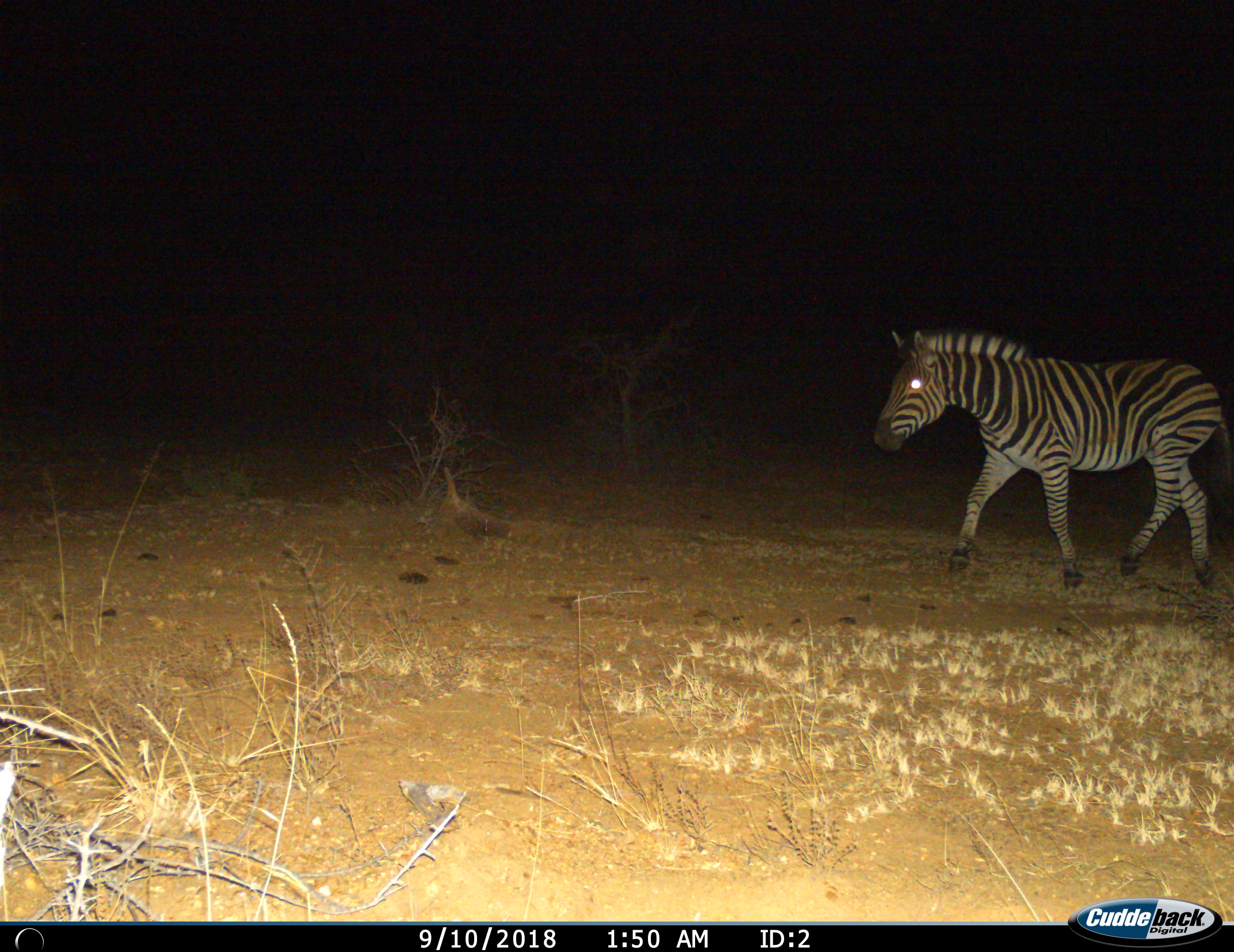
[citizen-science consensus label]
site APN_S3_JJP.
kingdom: Animalia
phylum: Chordata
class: Mammalia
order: Perissodactyla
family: Equidae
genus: Equus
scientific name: Equus quagga burchellii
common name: burchell's zebra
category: zebraburchells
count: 1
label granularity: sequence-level